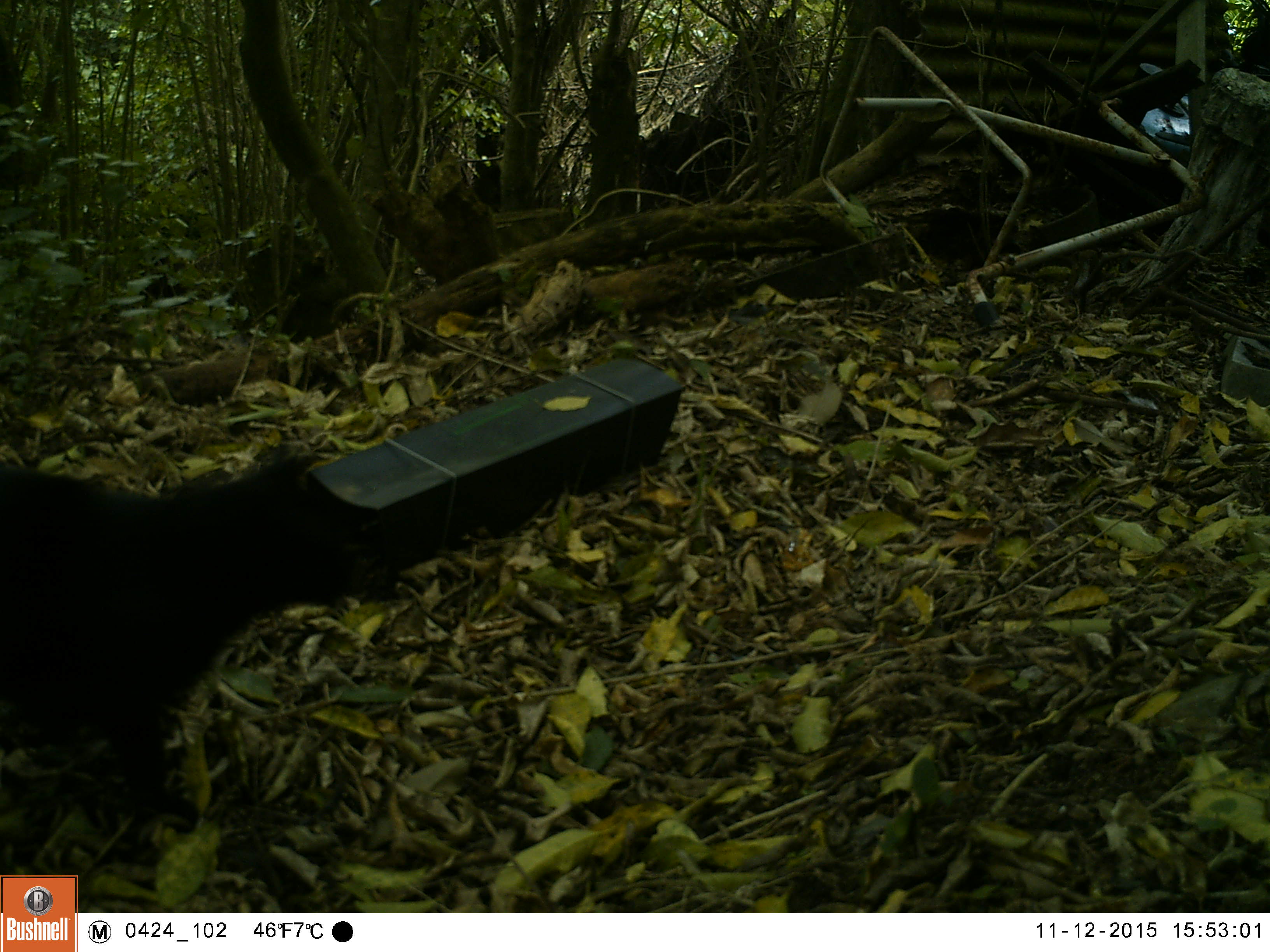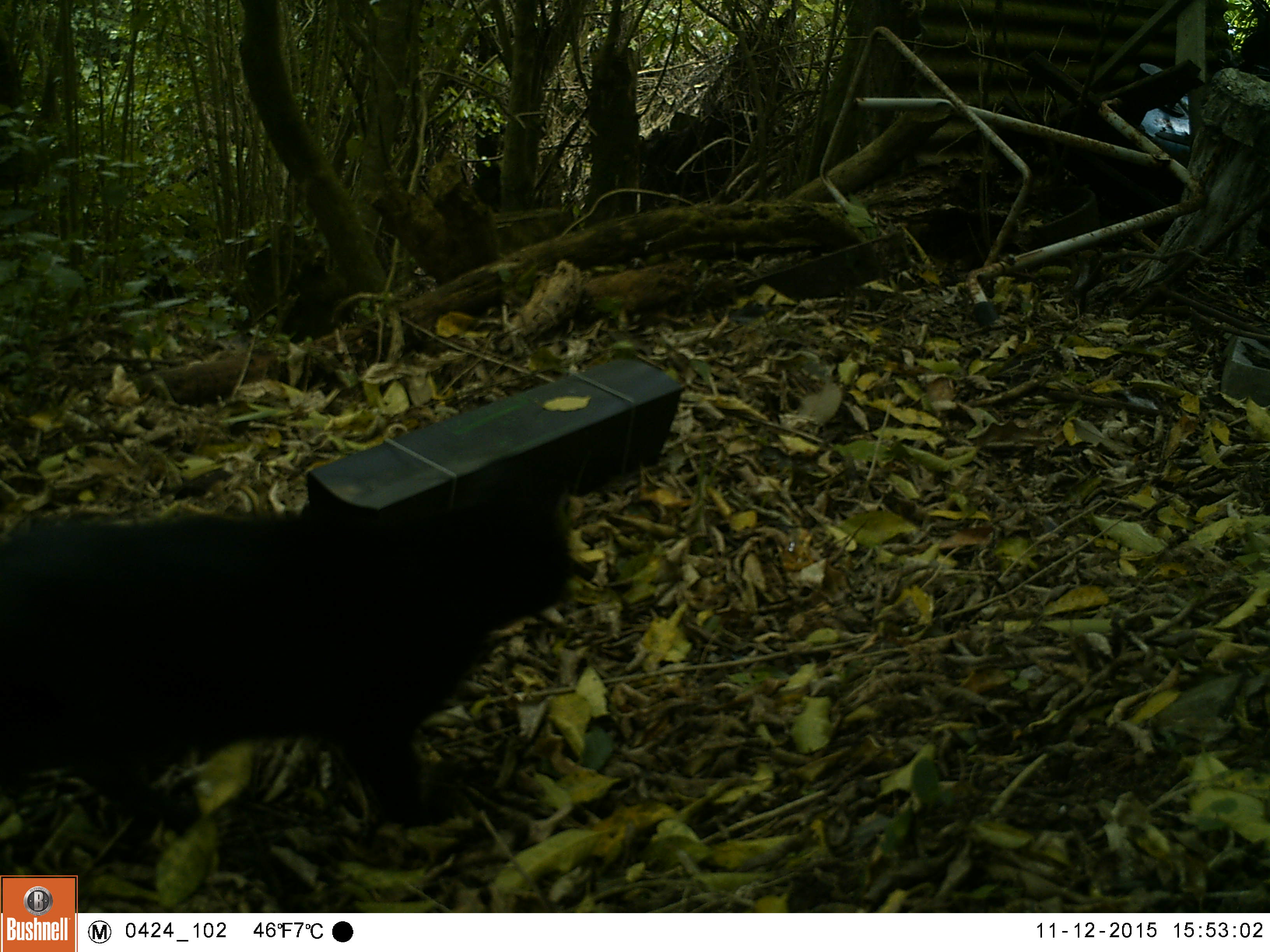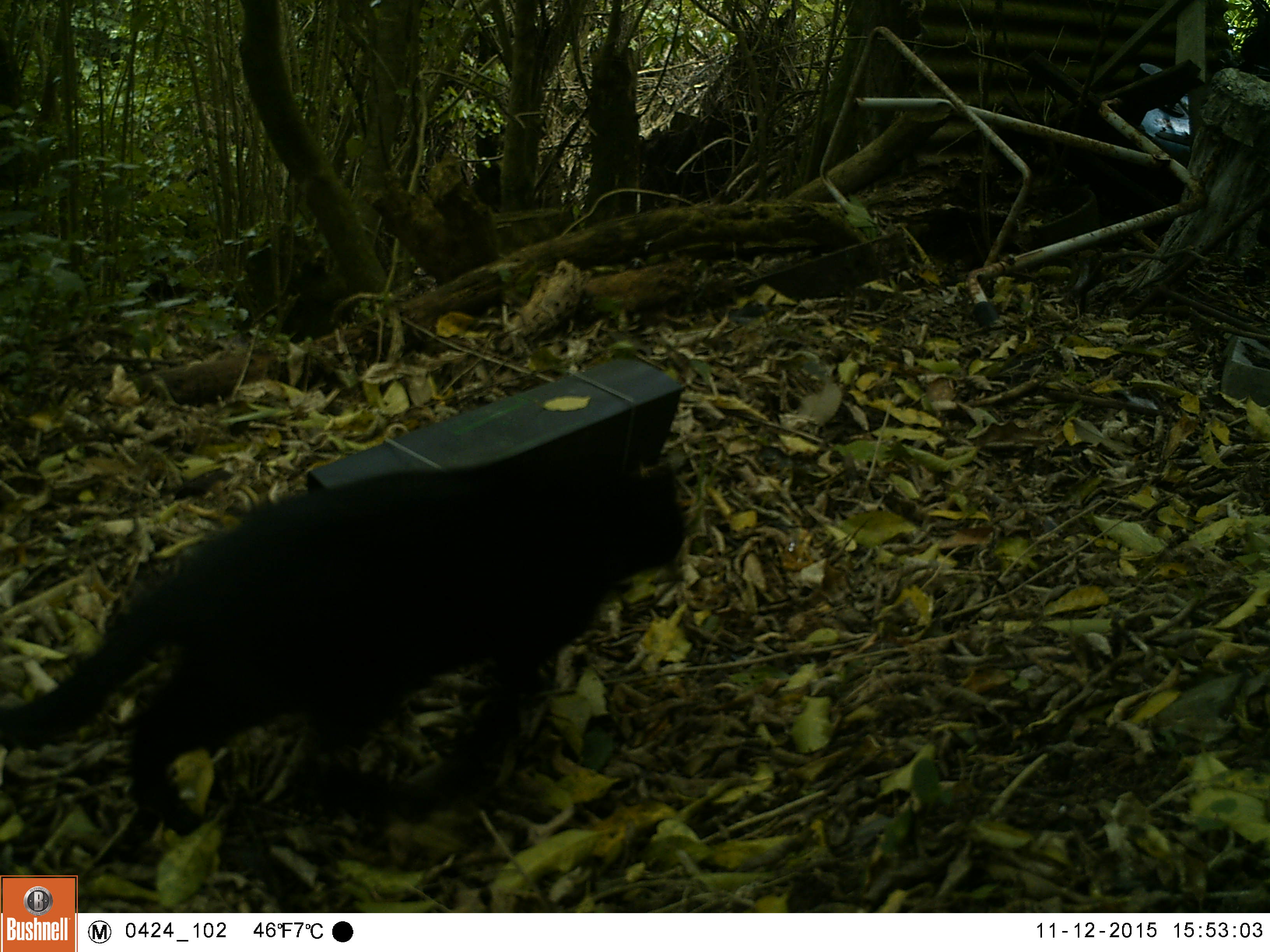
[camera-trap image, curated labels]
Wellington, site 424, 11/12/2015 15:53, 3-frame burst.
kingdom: Animalia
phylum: Chordata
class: Mammalia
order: Carnivora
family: Felidae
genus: Felis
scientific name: Felis catus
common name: cat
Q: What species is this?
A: Cat (Felis catus).